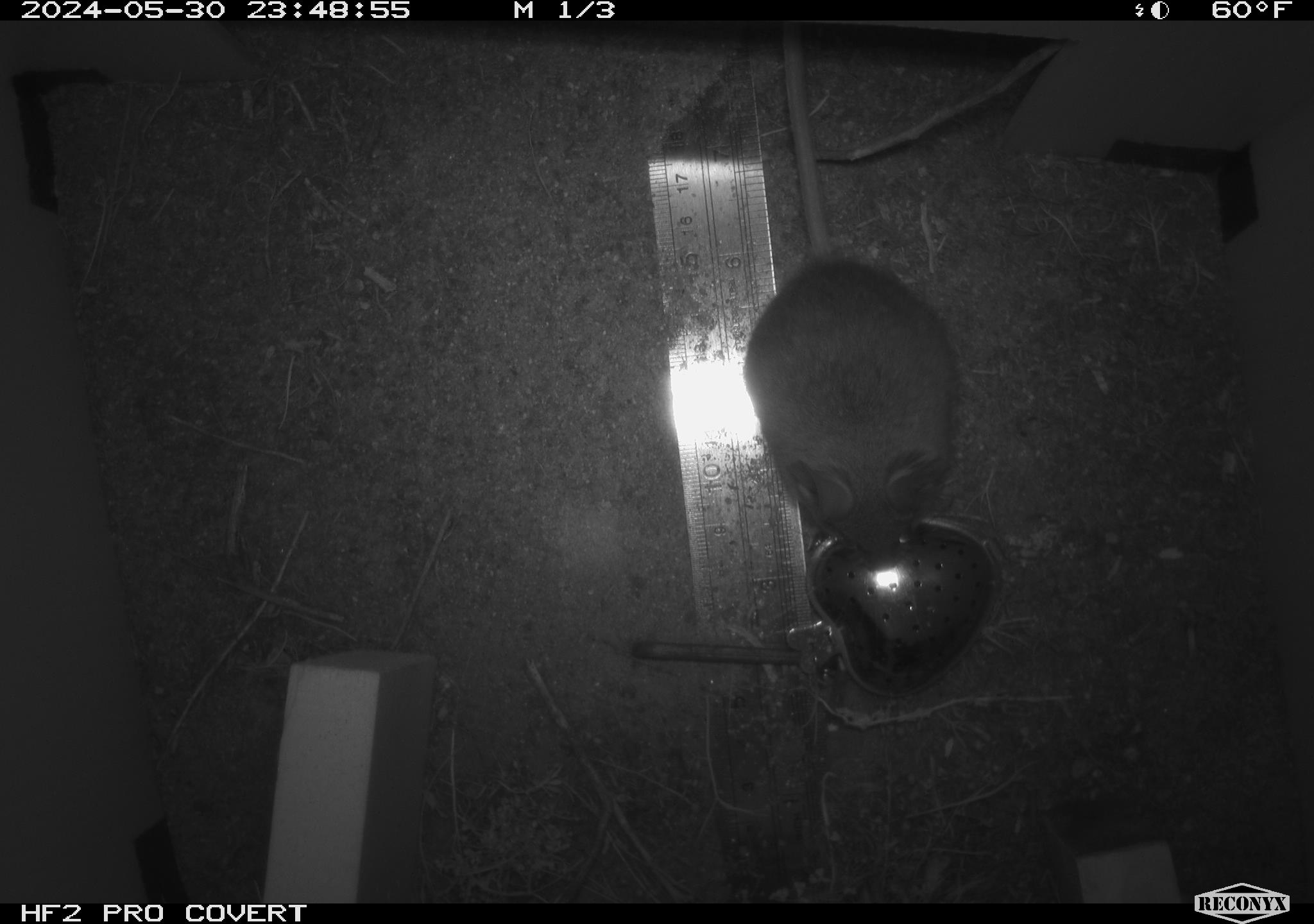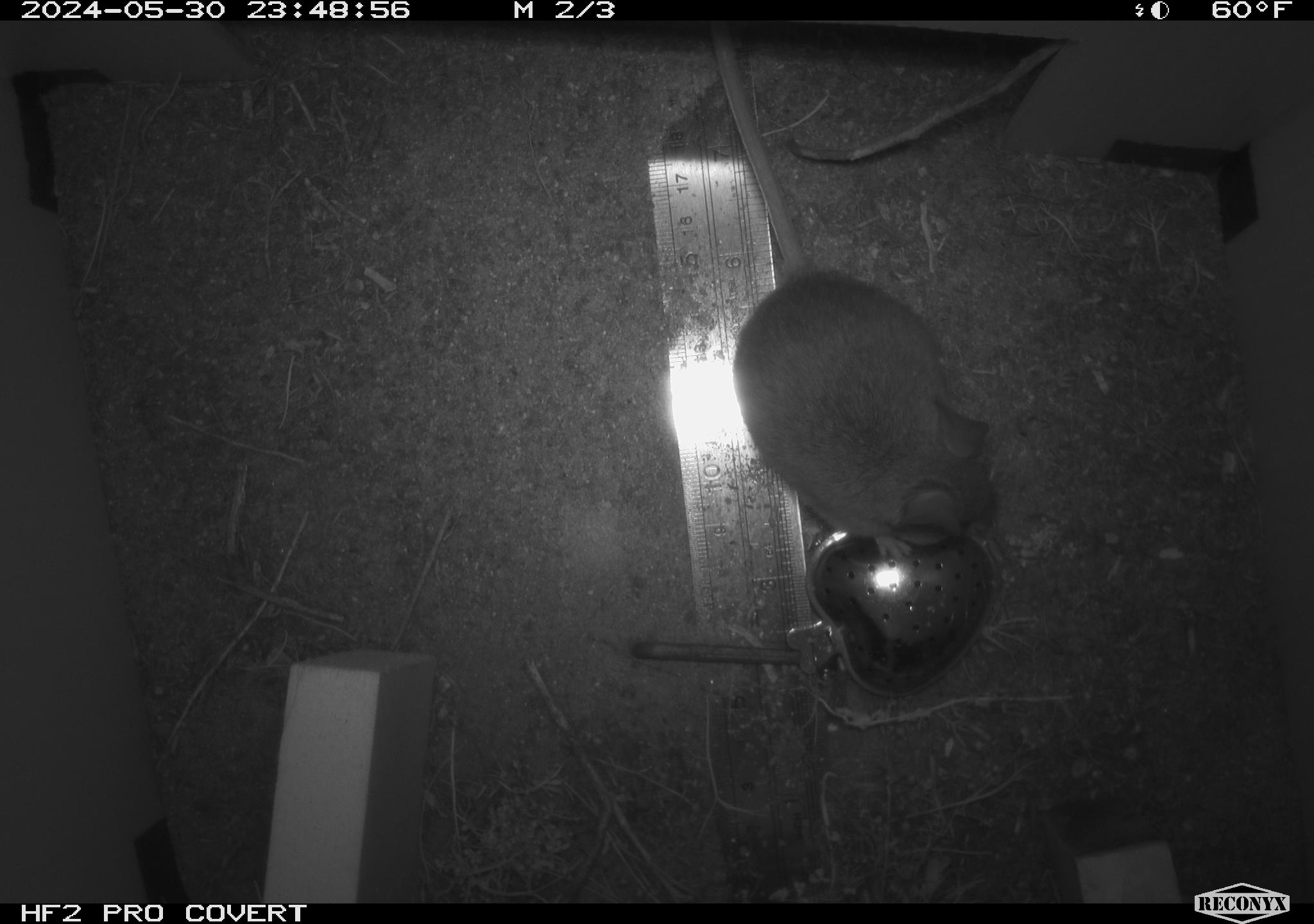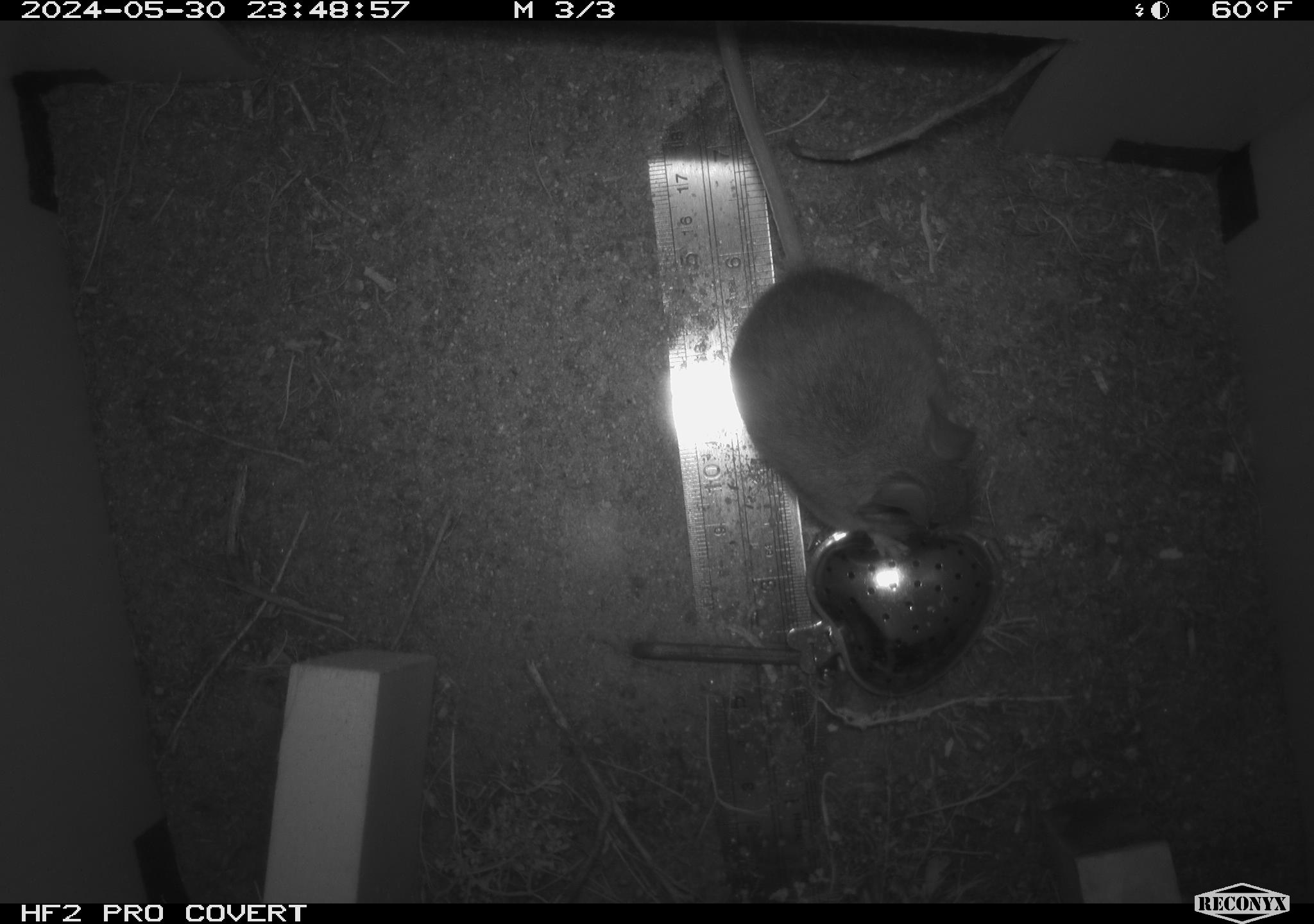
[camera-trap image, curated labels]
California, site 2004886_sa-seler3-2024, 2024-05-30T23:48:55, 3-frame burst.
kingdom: Animalia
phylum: Chordata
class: Mammalia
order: Rodentia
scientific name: Rodentia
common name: mouse species